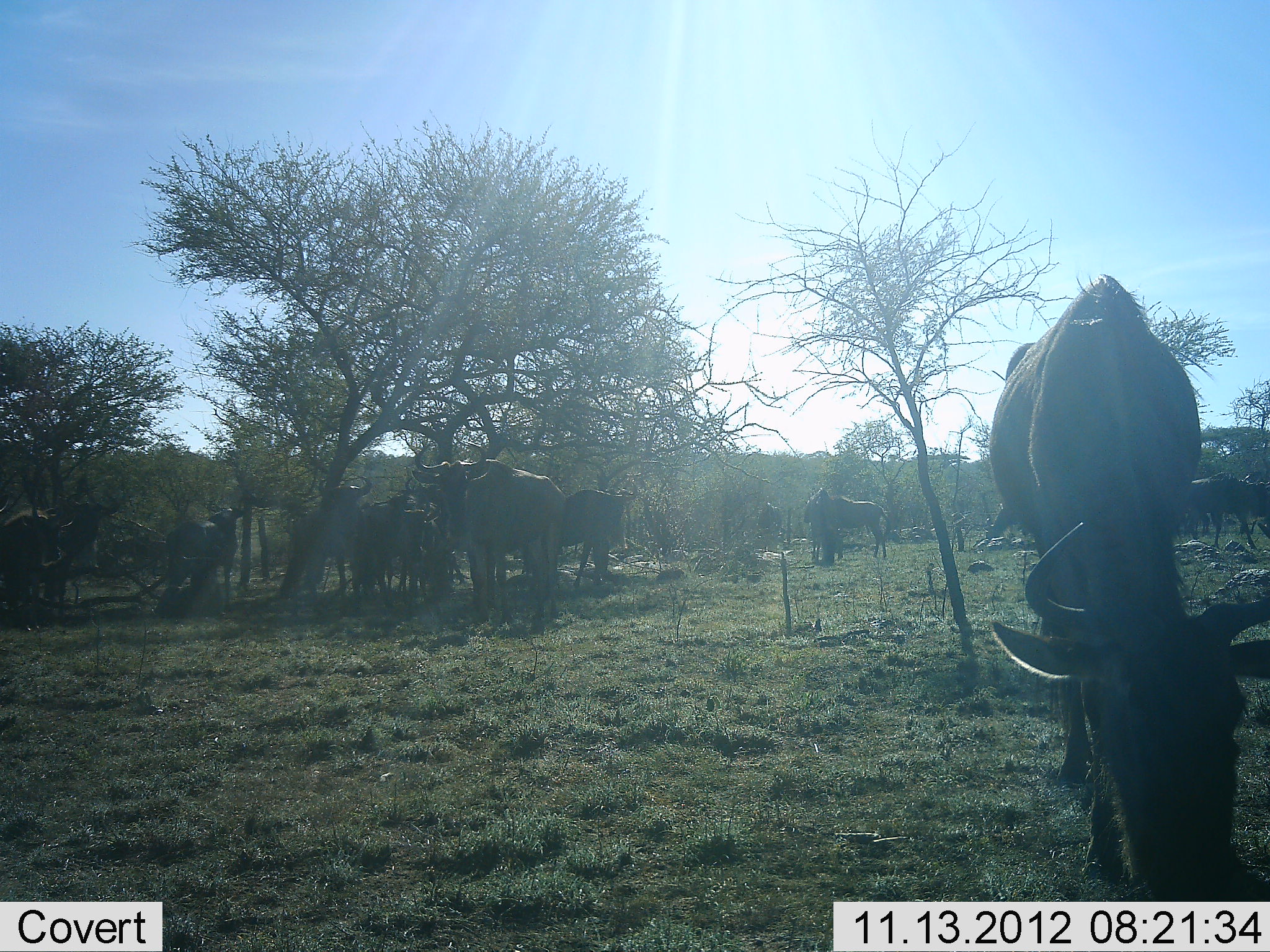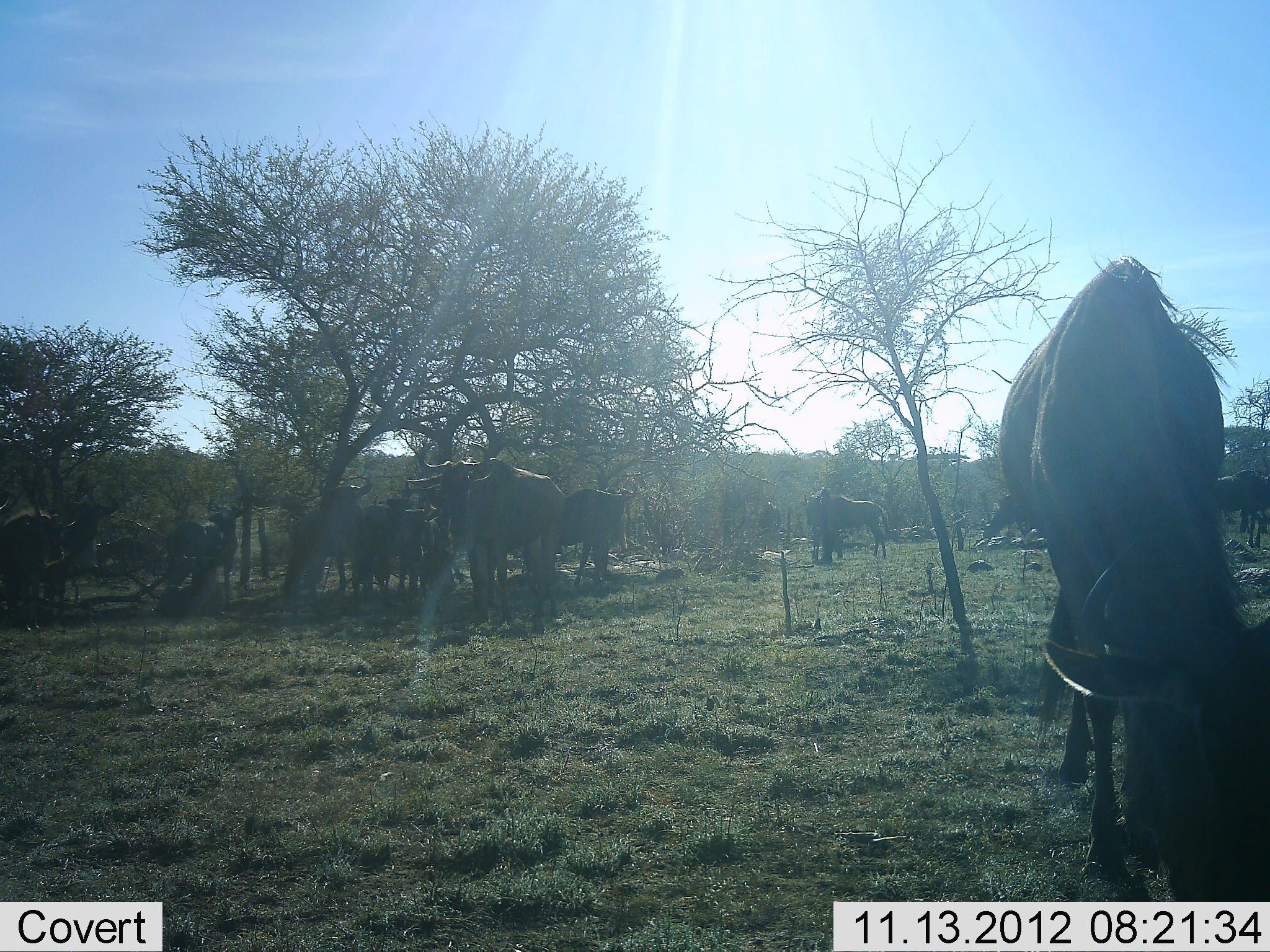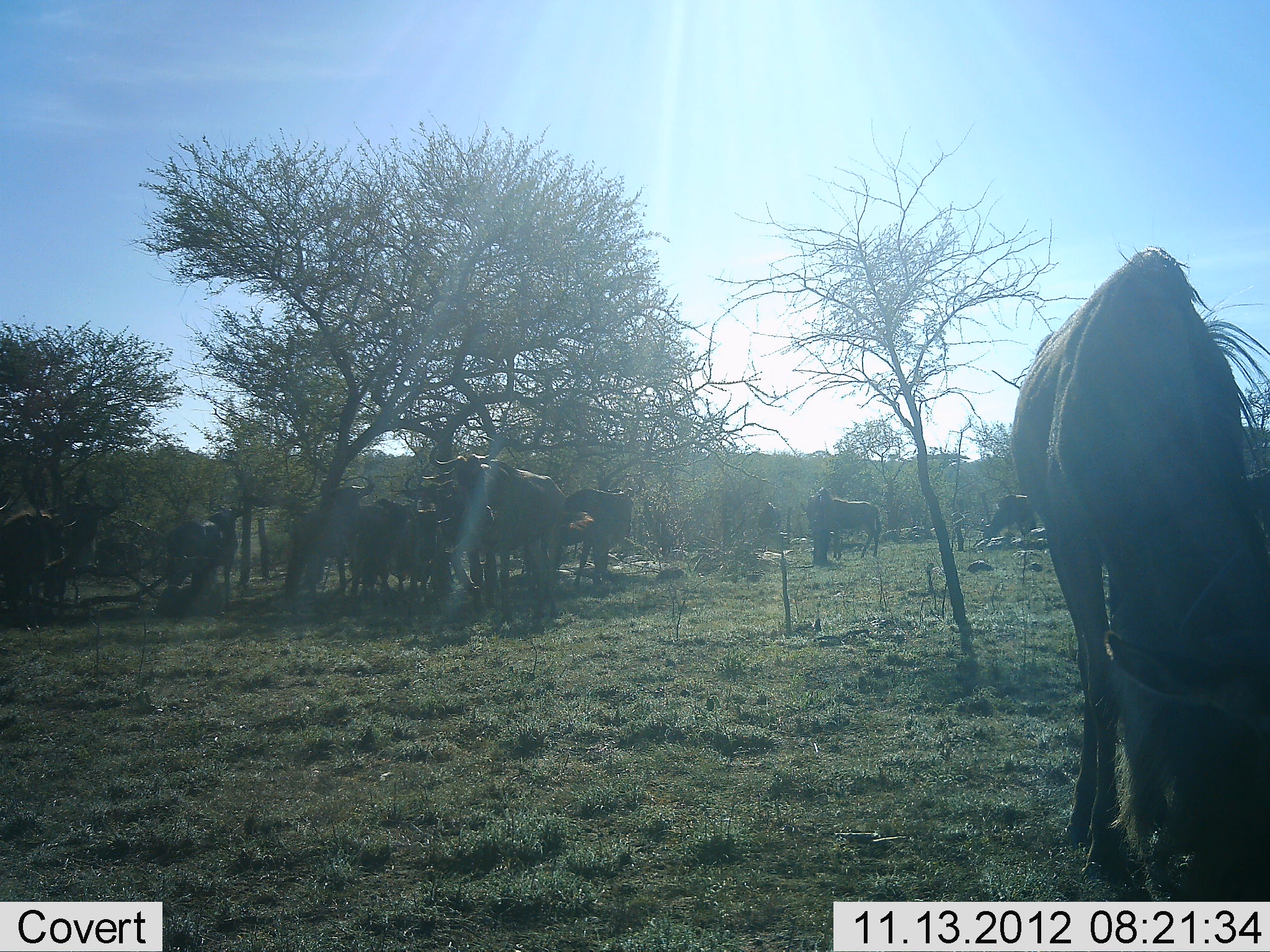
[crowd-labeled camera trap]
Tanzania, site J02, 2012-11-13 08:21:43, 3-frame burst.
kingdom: Animalia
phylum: Chordata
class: Mammalia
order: Artiodactyla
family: Bovidae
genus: Connochaetes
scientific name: Connochaetes taurinus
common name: blue wildebeest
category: wildebeest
Wildebeest (blue wildebeest) (Connochaetes taurinus), count 11-50. Behavior (volunteer vote fractions): standing 80%, resting 10%, moving 10%, interacting 10%. Young present (vote fraction): 0%. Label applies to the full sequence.